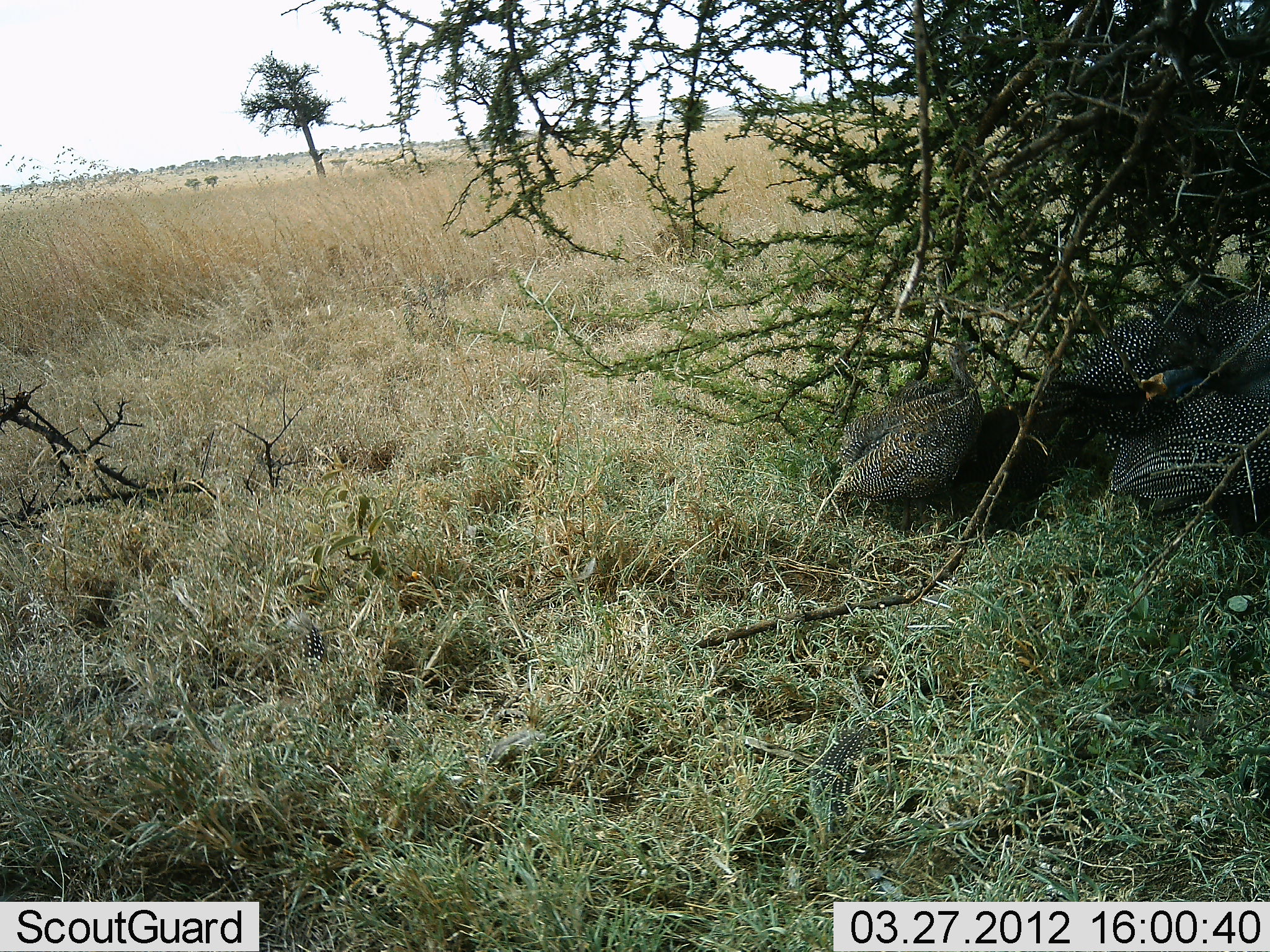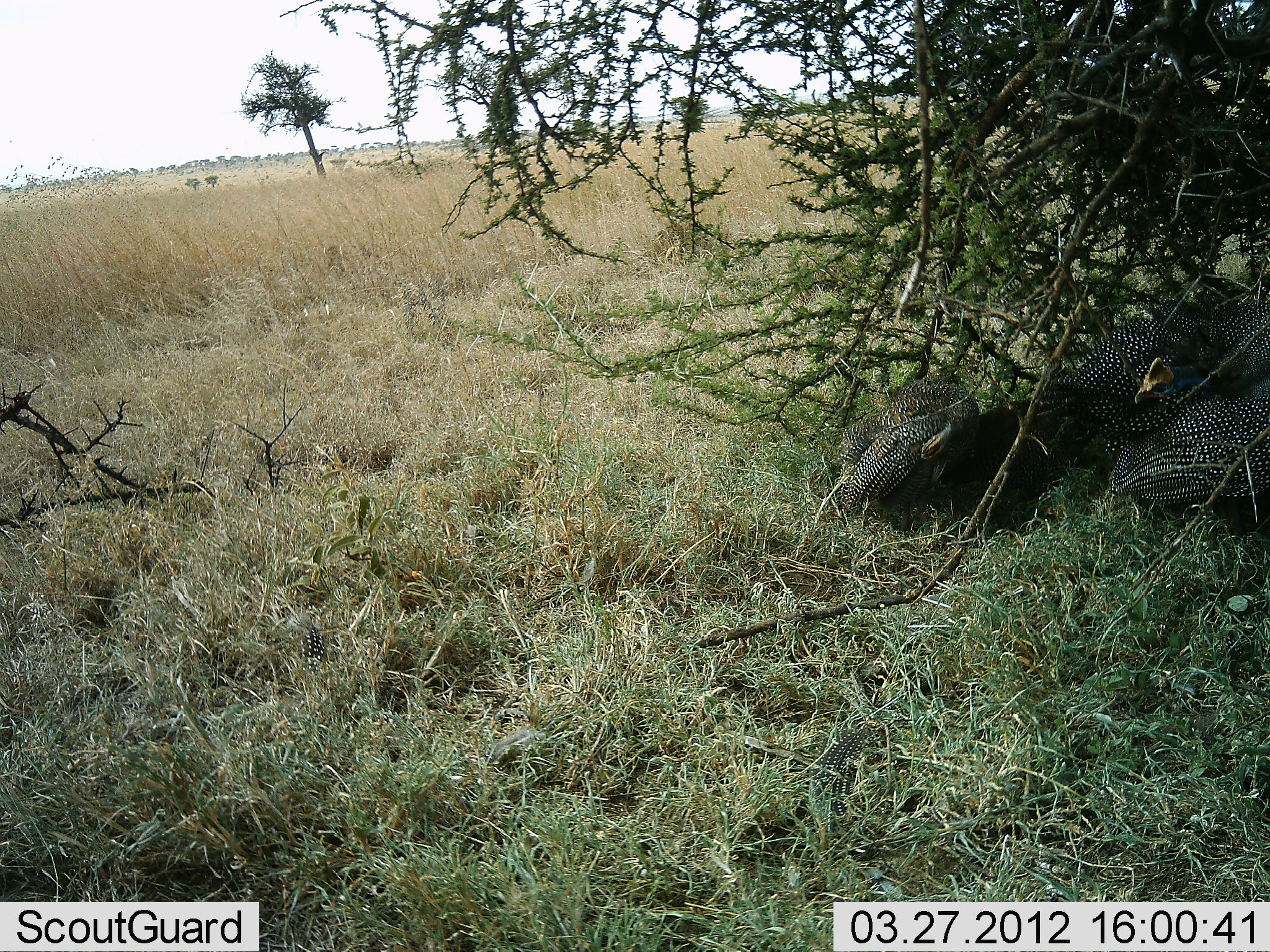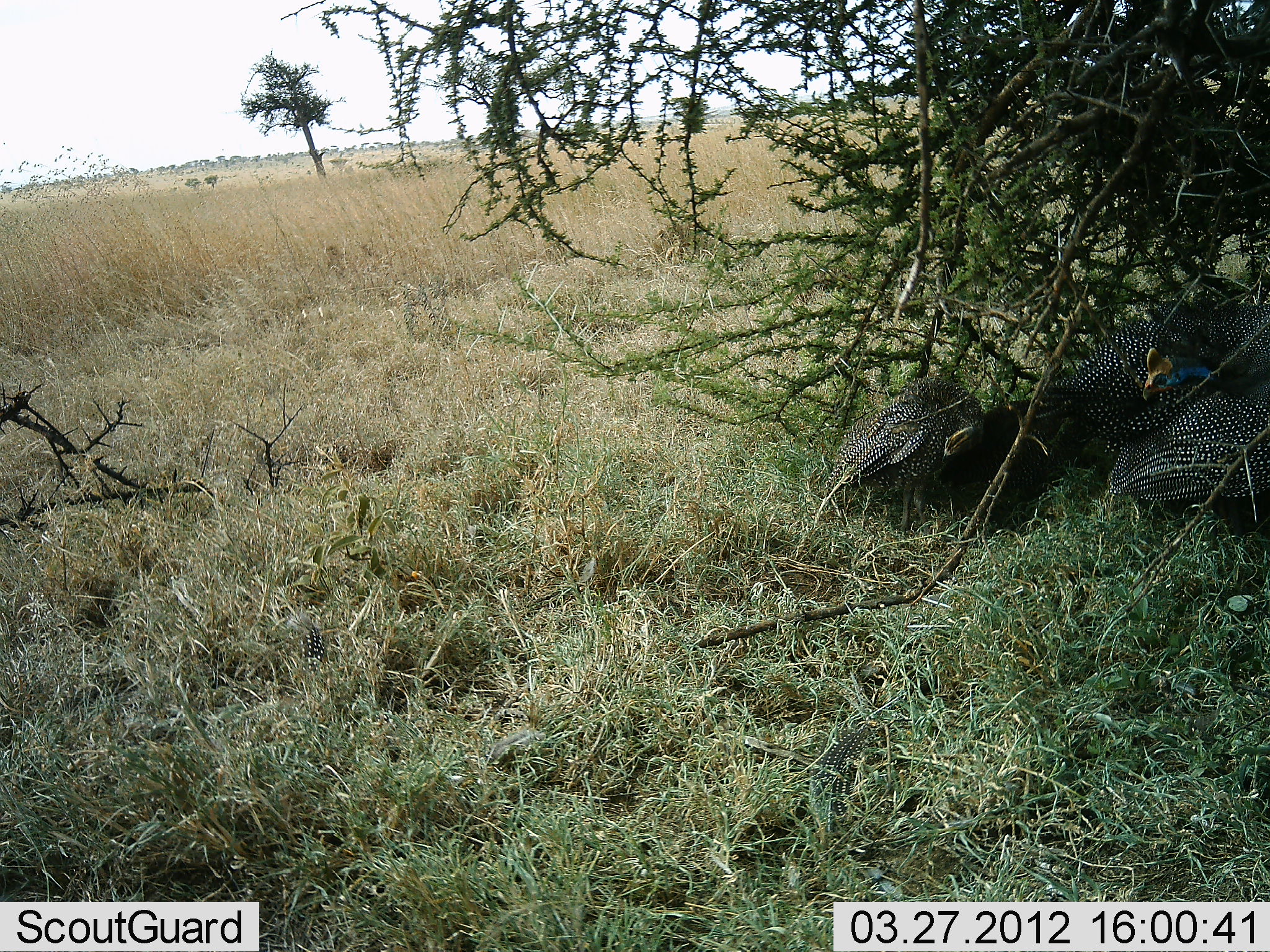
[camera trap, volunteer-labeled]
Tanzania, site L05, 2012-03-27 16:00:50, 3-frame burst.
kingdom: Animalia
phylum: Chordata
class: Aves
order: Galliformes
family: Numididae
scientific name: Numididae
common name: guinea fowl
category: guineafowl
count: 4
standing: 18%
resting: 73%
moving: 5%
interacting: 14%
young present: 0%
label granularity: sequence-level